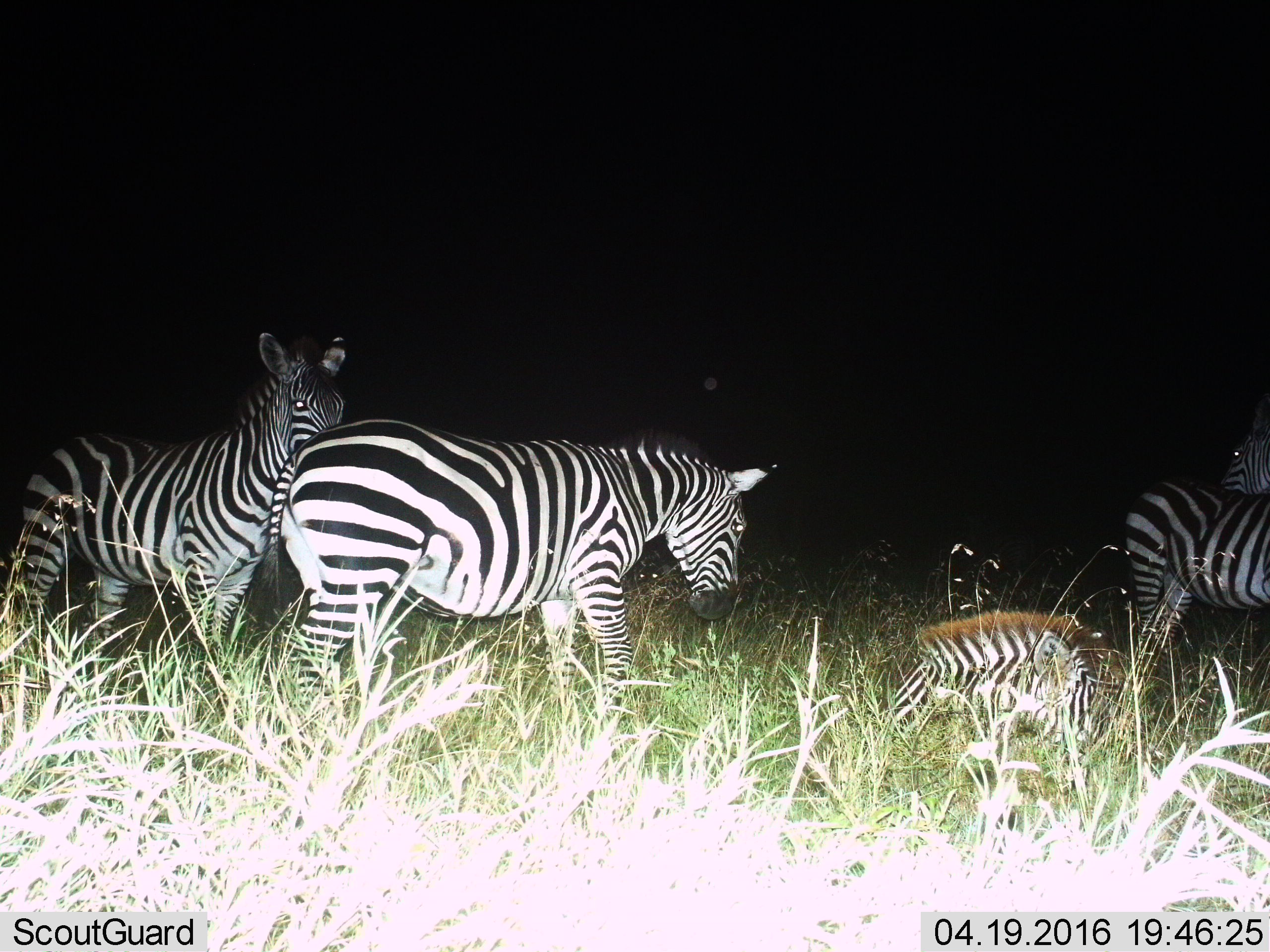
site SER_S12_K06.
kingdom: Animalia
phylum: Chordata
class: Mammalia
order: Perissodactyla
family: Equidae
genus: Equus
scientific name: Equus quagga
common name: plains zebra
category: zebraplains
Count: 5.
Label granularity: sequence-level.